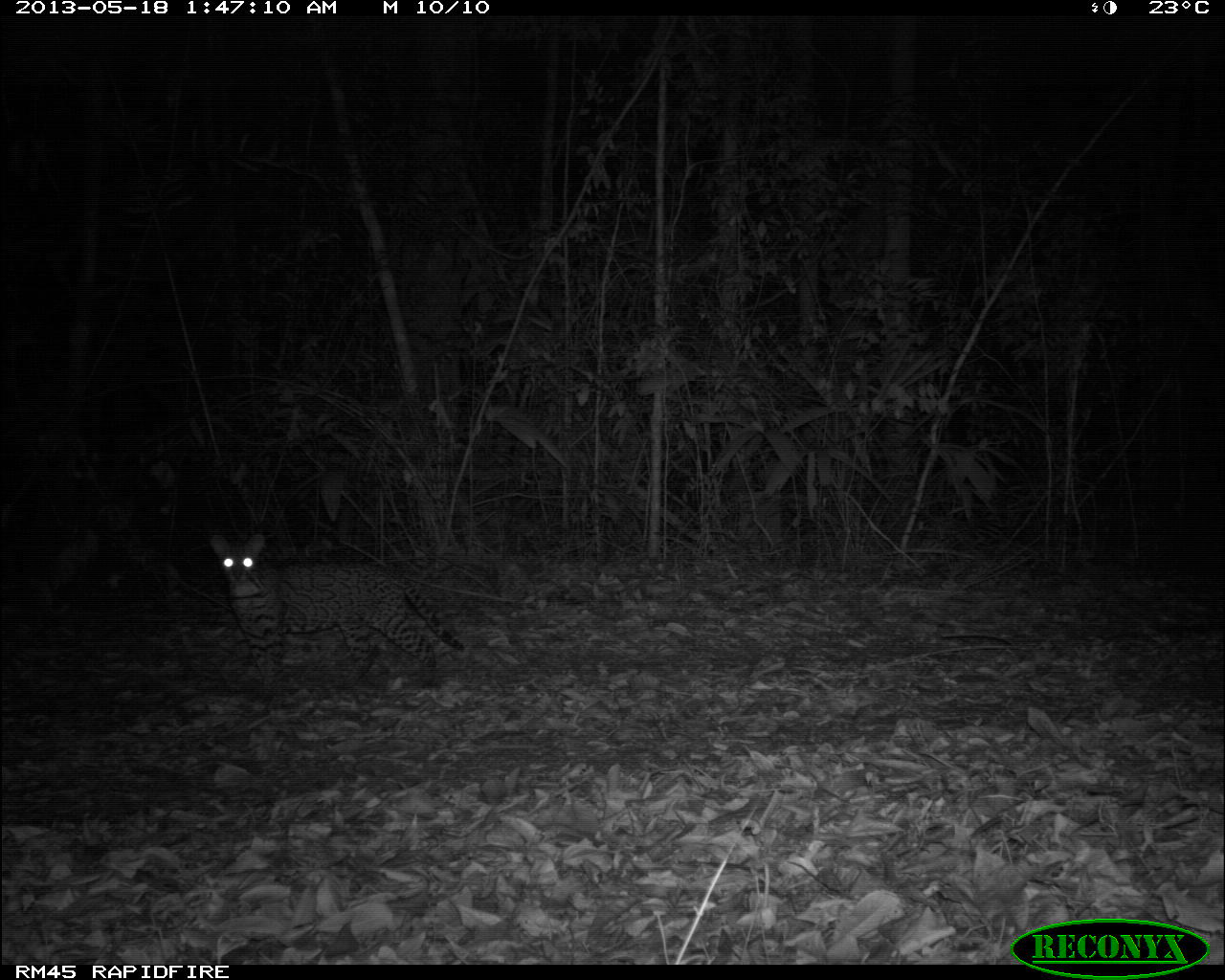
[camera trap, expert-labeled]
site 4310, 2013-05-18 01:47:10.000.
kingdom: Animalia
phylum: Chordata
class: Mammalia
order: Carnivora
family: Felidae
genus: Leopardus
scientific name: Leopardus pardalis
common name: ocelot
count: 1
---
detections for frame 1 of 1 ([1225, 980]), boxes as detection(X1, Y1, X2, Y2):
leopardus pardalis: detection(208, 531, 464, 694)